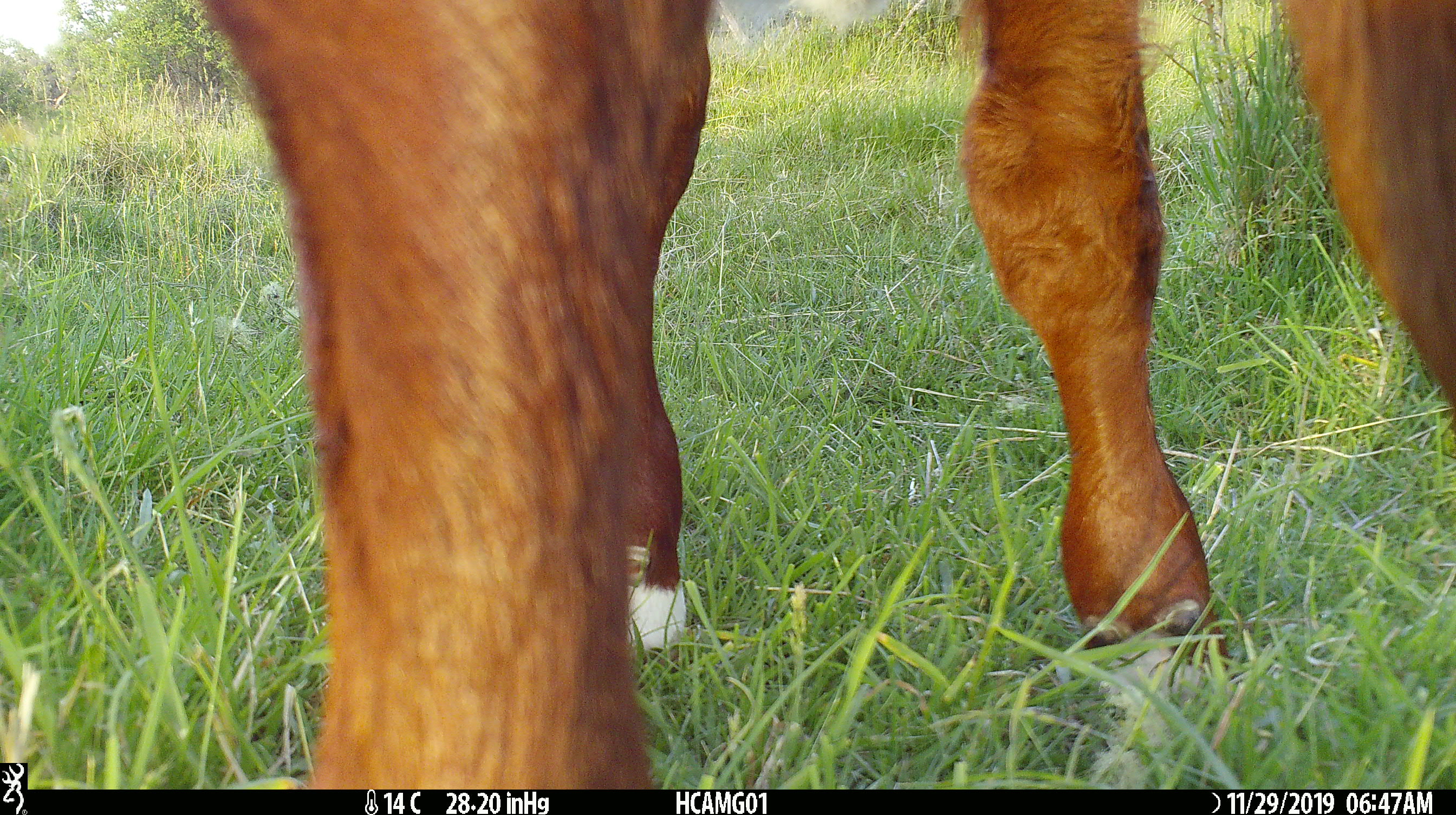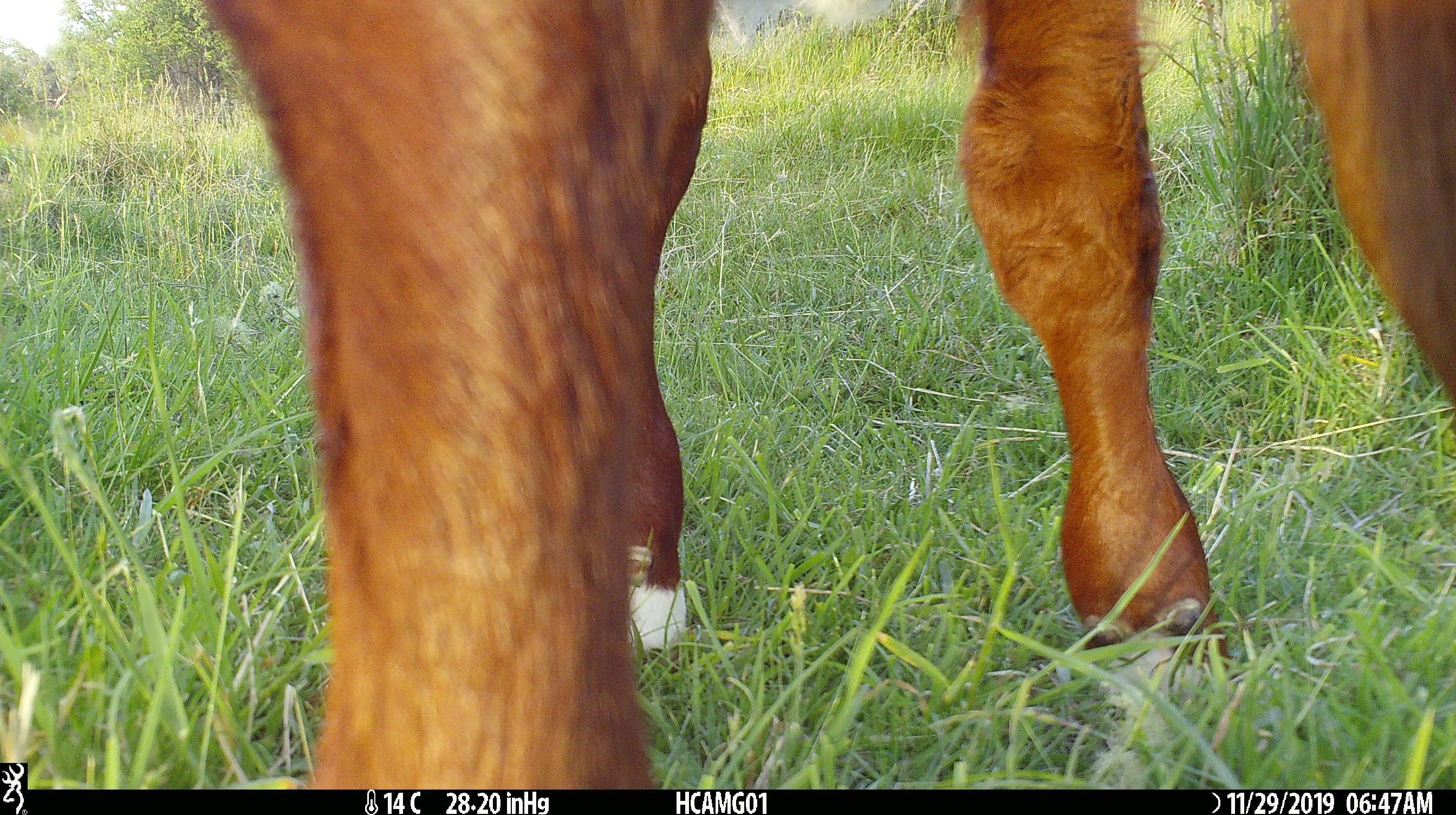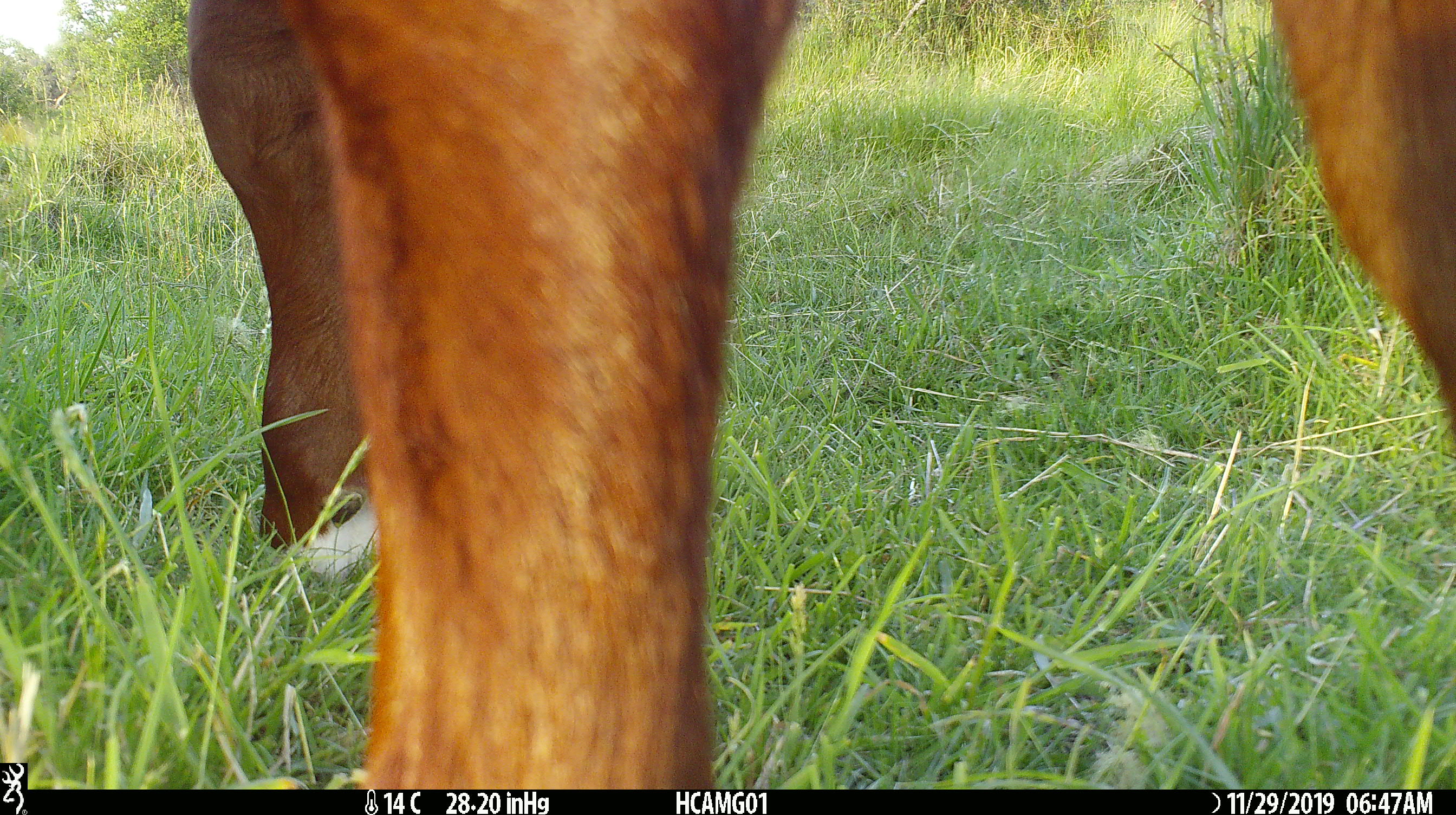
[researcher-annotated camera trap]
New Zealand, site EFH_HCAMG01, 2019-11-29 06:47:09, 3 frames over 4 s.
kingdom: Animalia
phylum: Chordata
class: Mammalia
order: Artiodactyla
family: Bovidae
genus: Bos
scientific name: Bos taurus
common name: domestic cow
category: cow